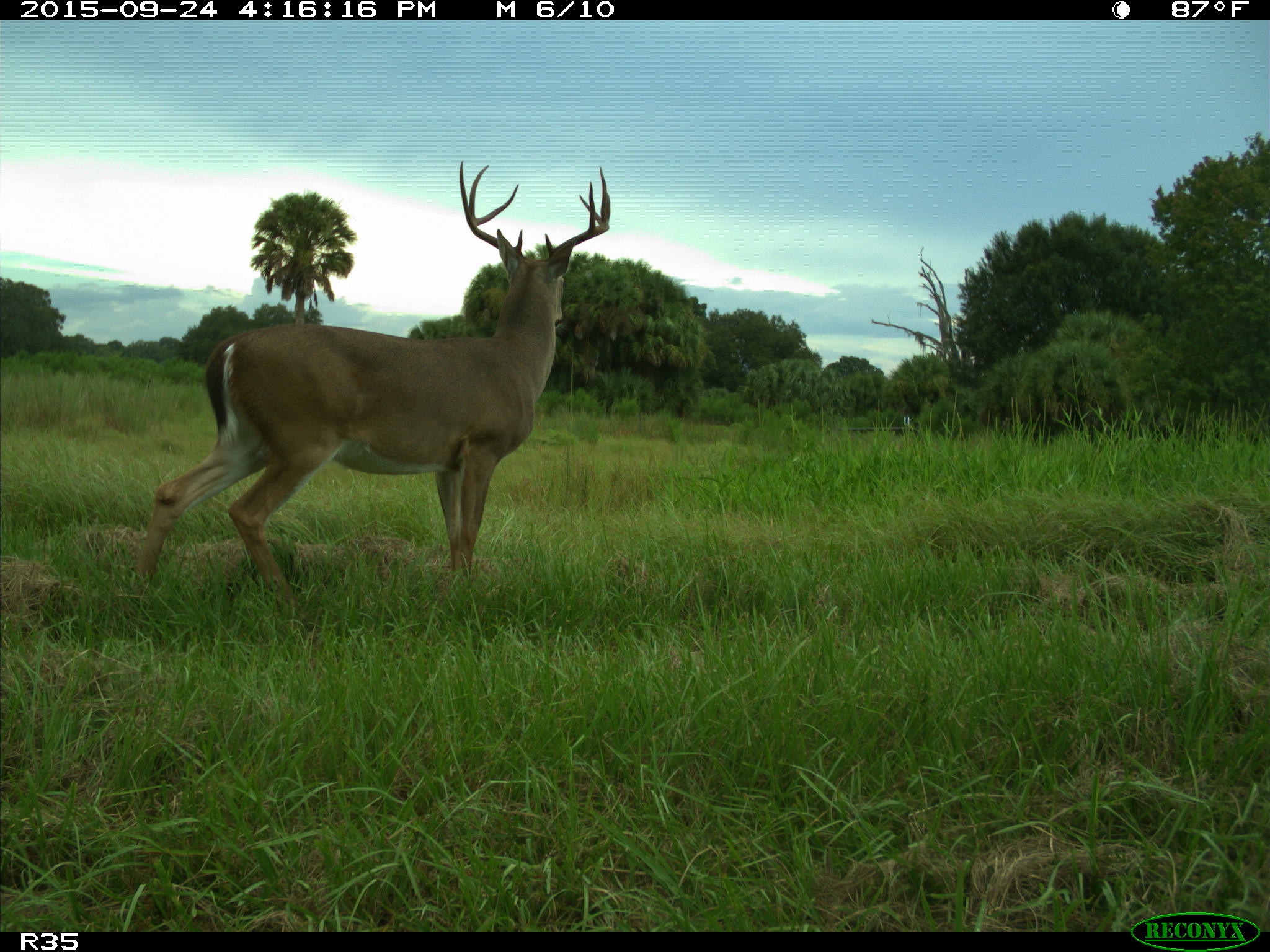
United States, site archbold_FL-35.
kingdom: Animalia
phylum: Chordata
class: Mammalia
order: Artiodactyla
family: Cervidae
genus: Odocoileus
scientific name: Odocoileus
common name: deer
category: unidentified deer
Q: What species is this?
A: Unidentified deer (deer) (Odocoileus).